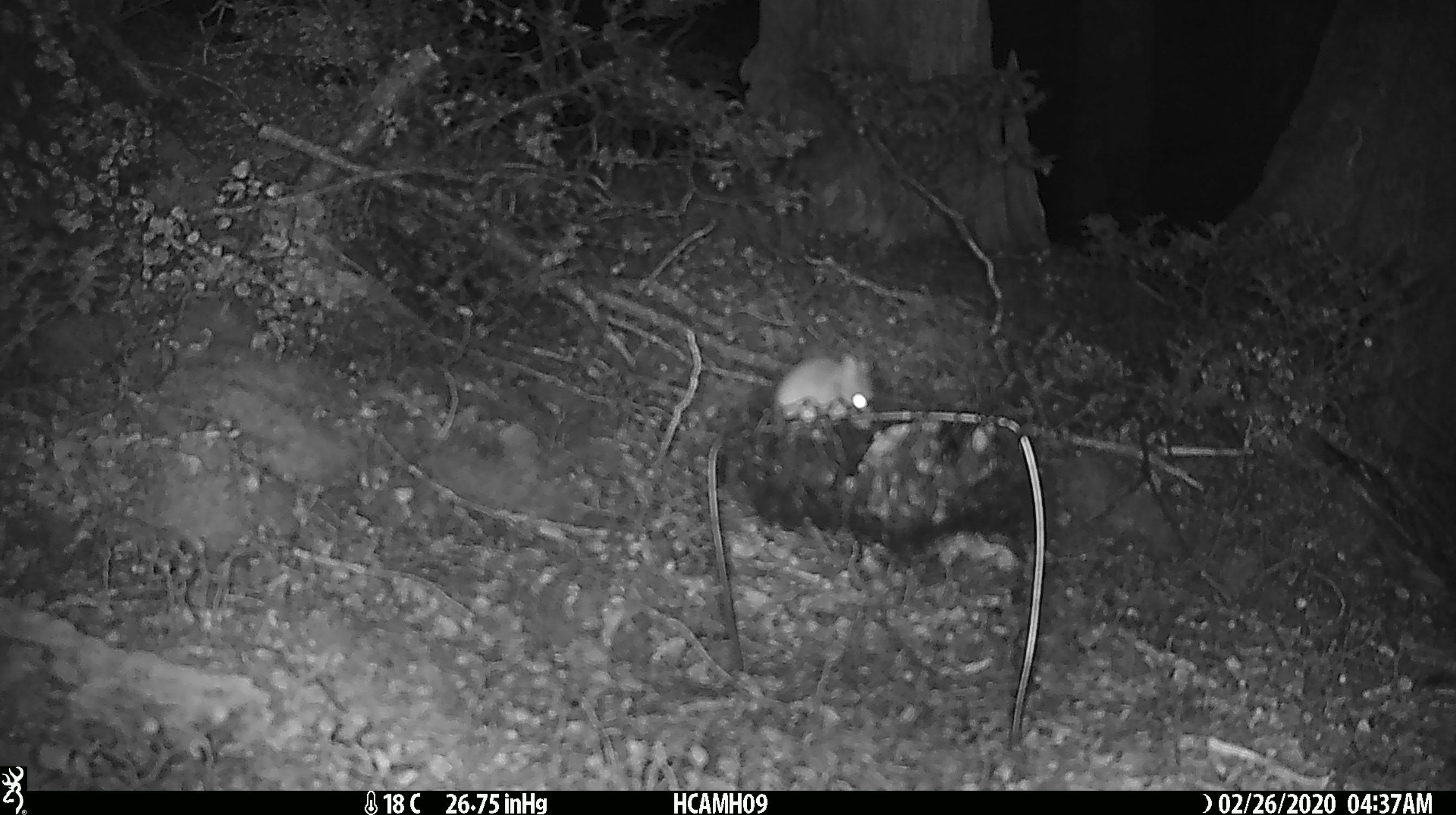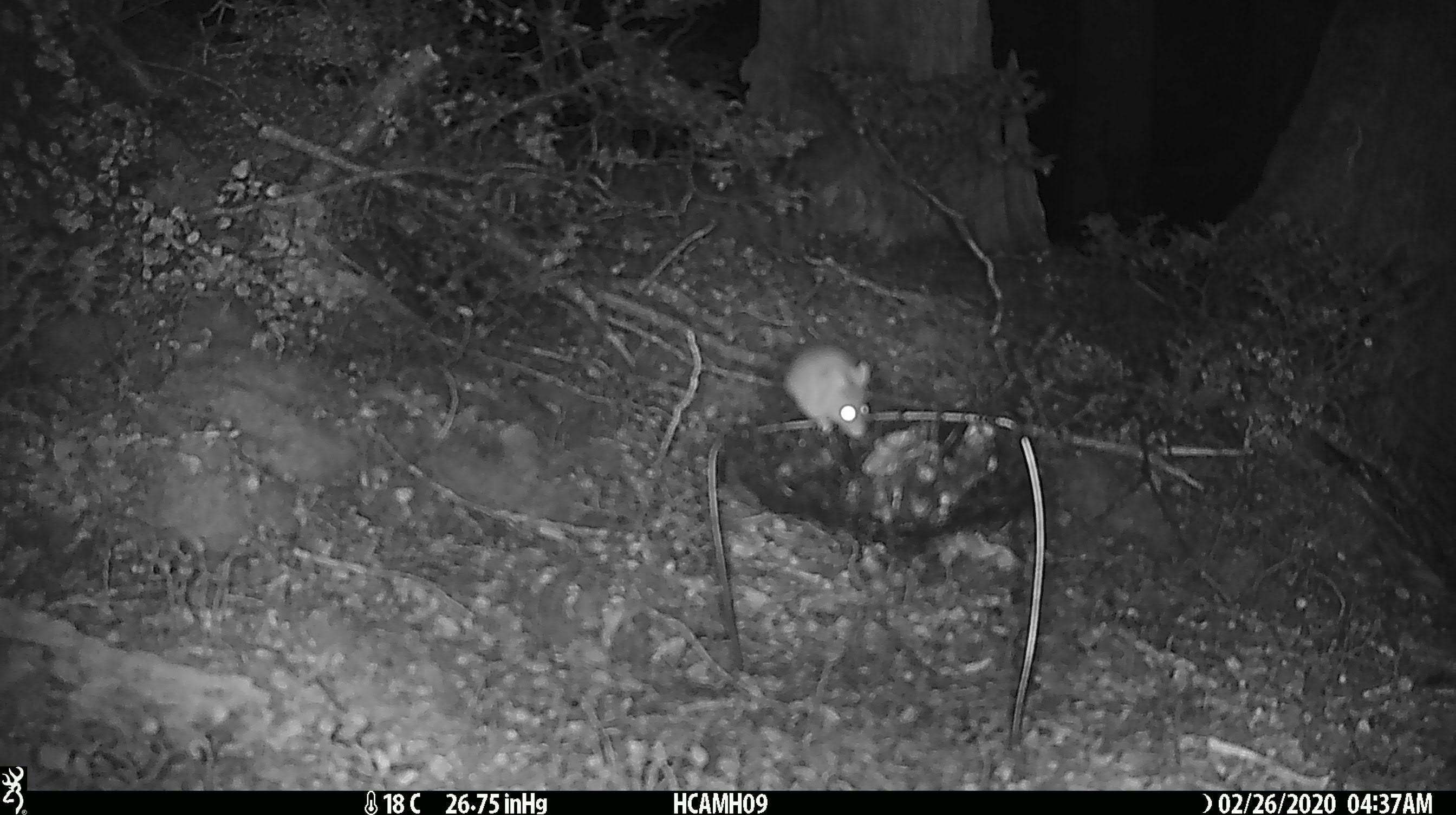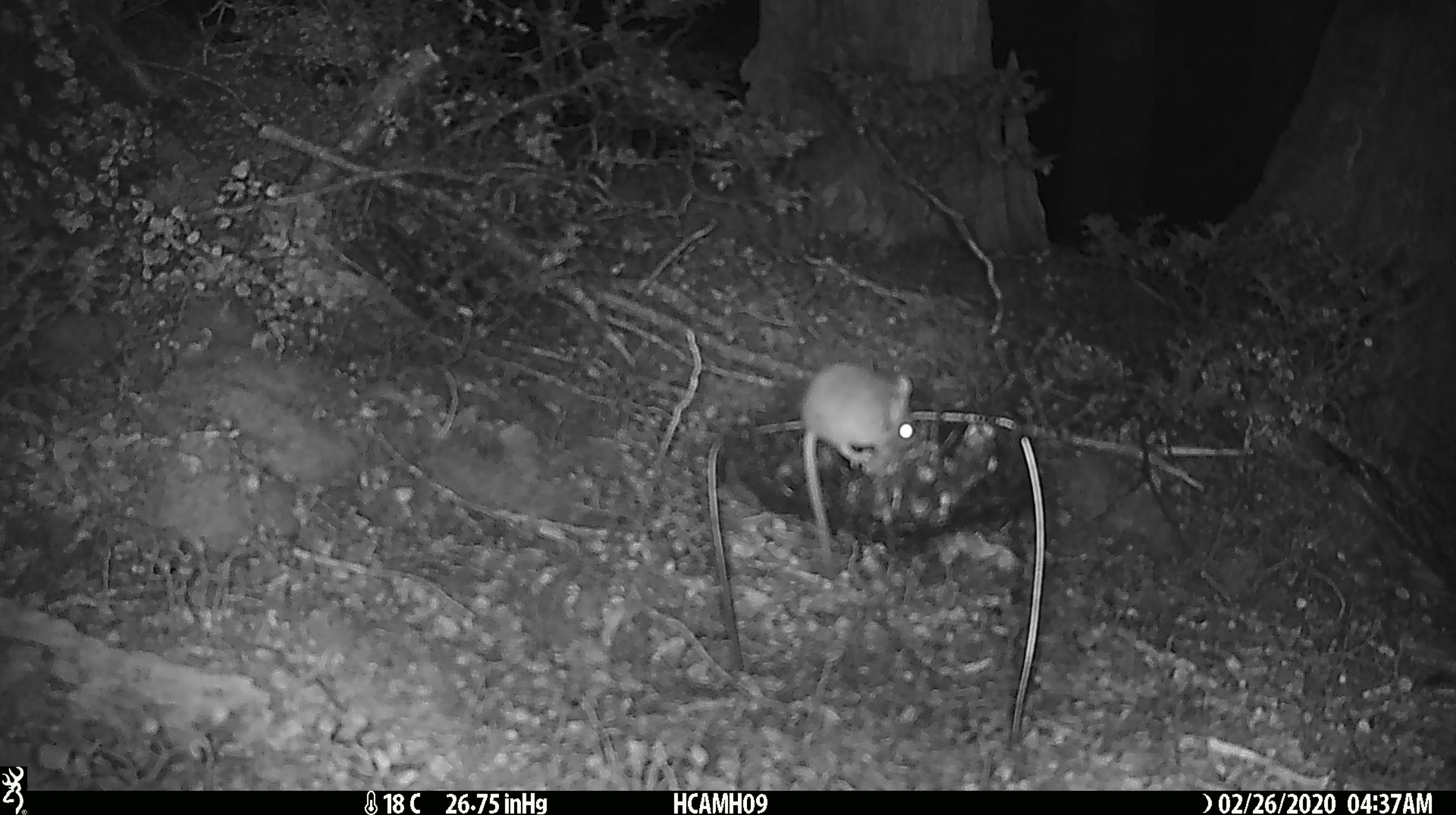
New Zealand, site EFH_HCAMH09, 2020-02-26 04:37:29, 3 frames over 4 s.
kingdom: Animalia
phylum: Chordata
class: Mammalia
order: Rodentia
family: Muridae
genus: Mus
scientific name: Mus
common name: mouse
Mouse (Mus).